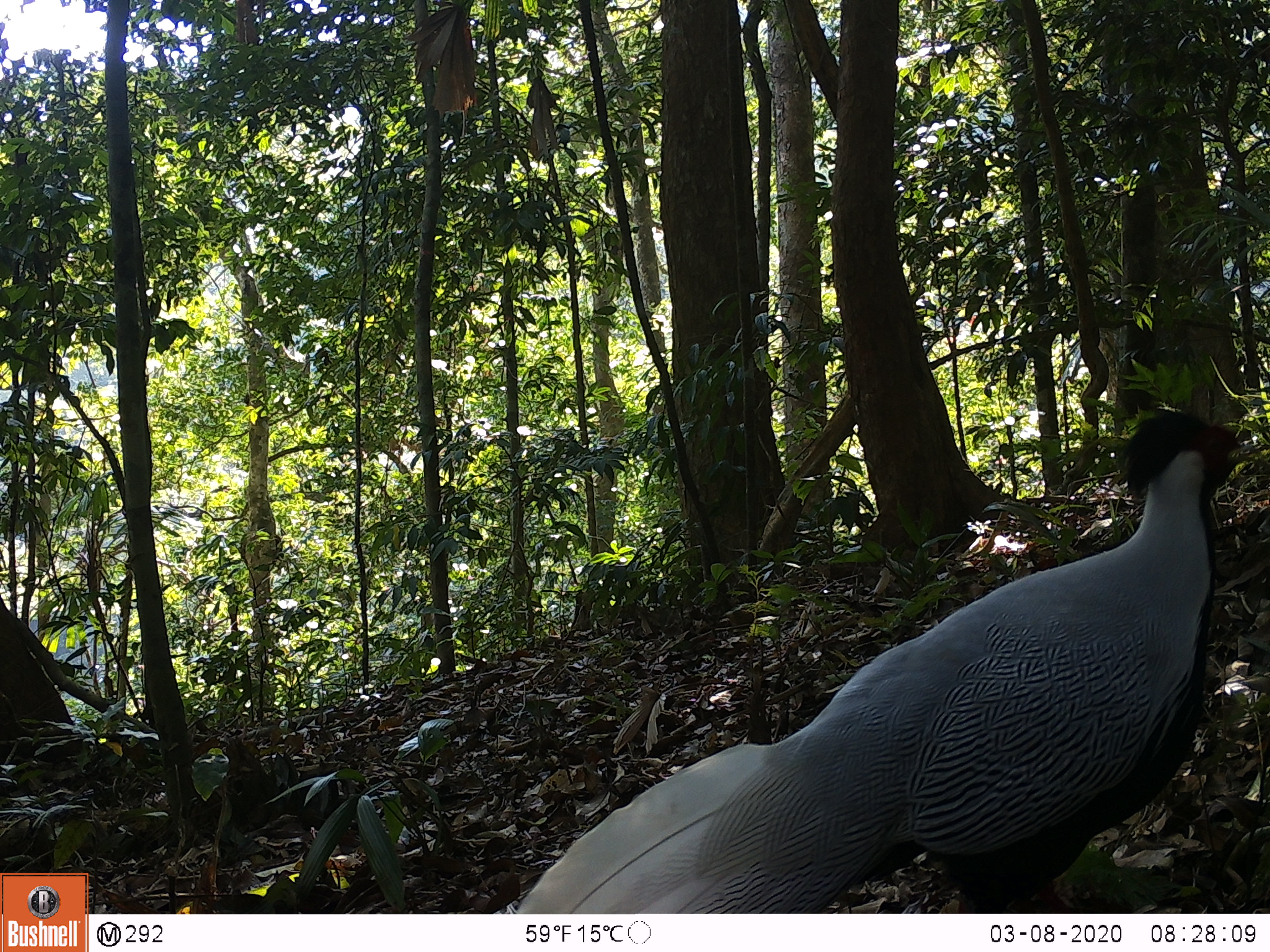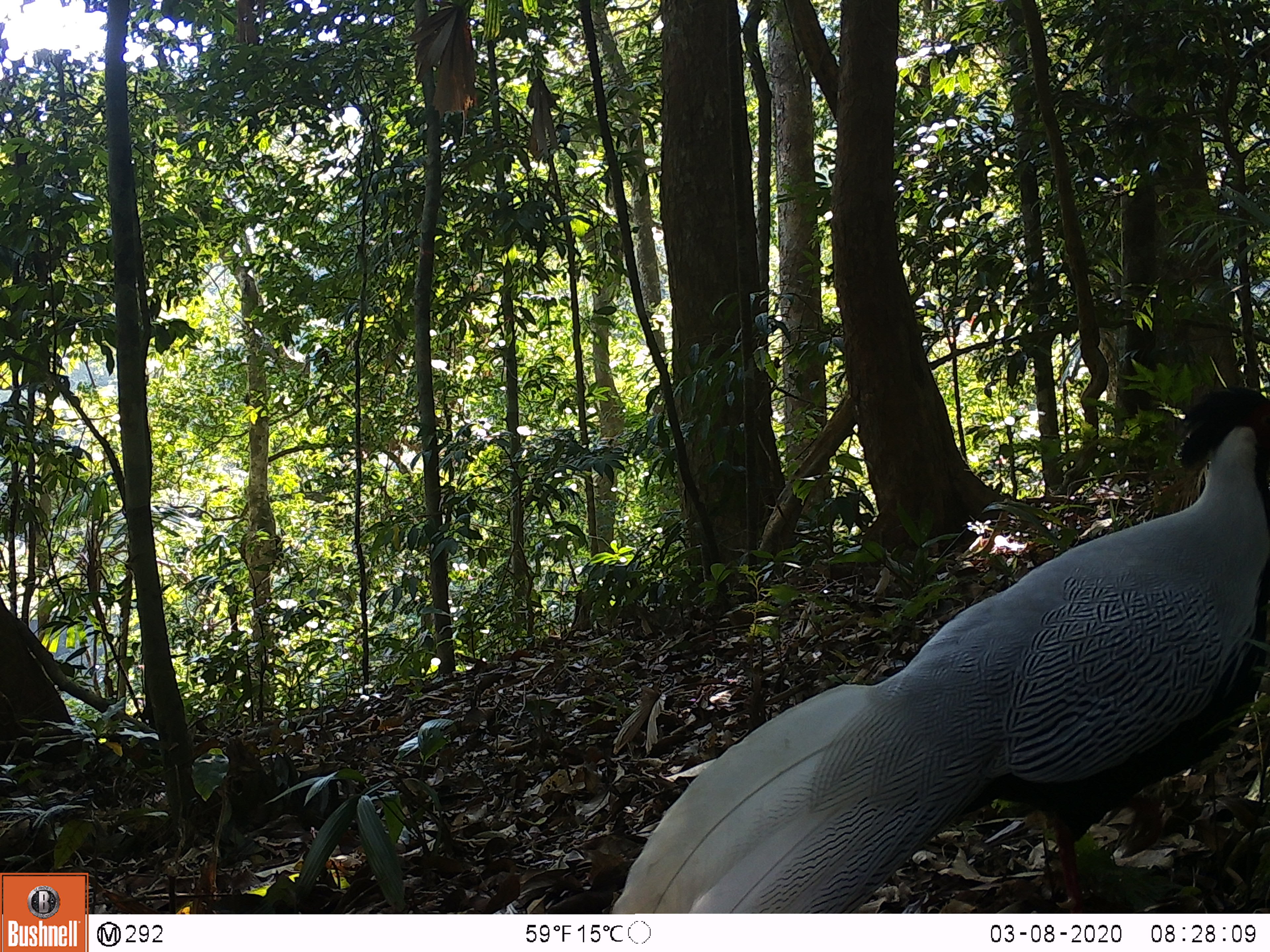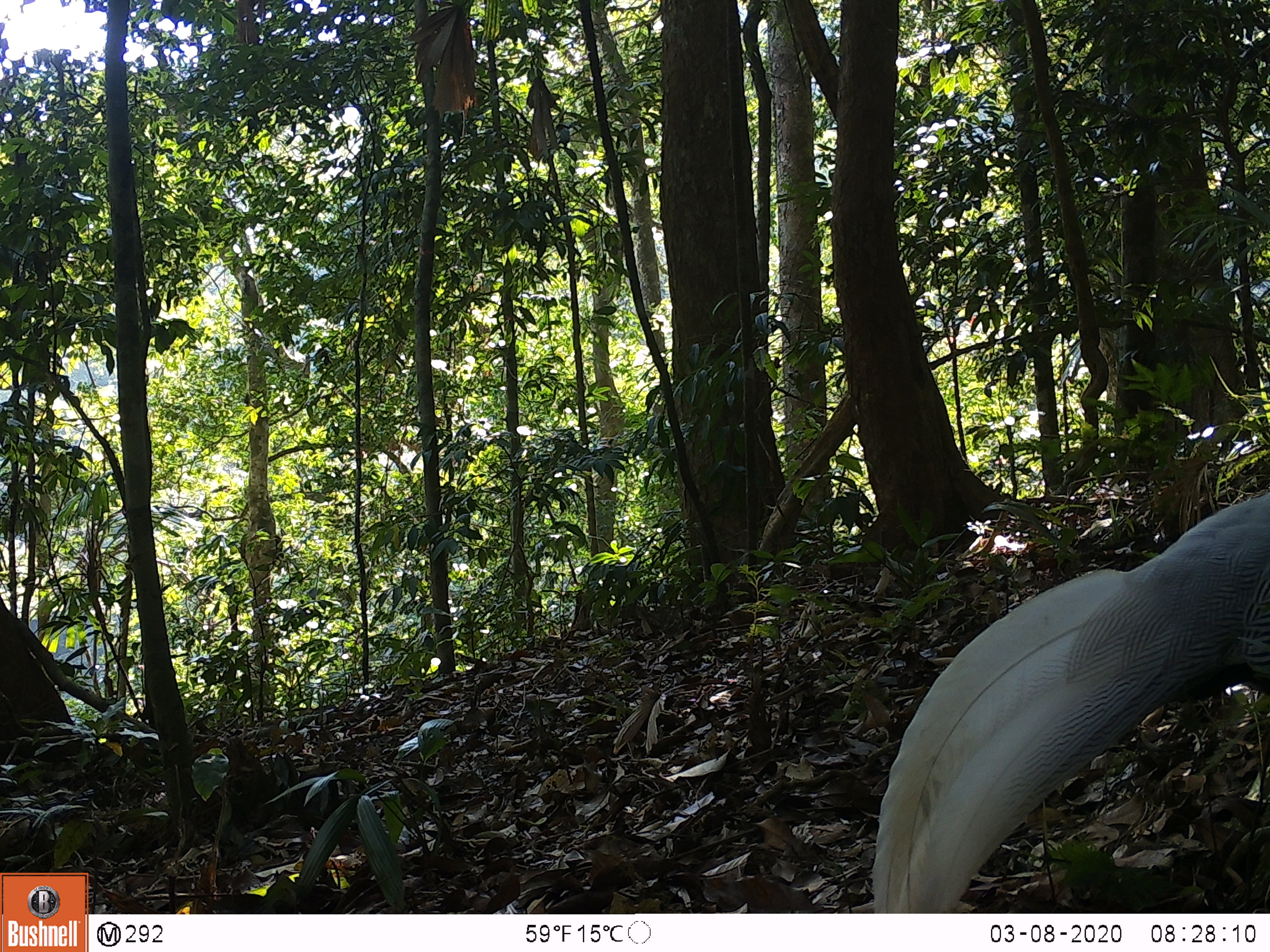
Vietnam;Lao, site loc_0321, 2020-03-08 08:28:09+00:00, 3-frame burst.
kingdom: Animalia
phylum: Chordata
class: Aves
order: Galliformes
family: Phasianidae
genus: Lophura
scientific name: Lophura nycthemera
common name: silver pheasant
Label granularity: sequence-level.